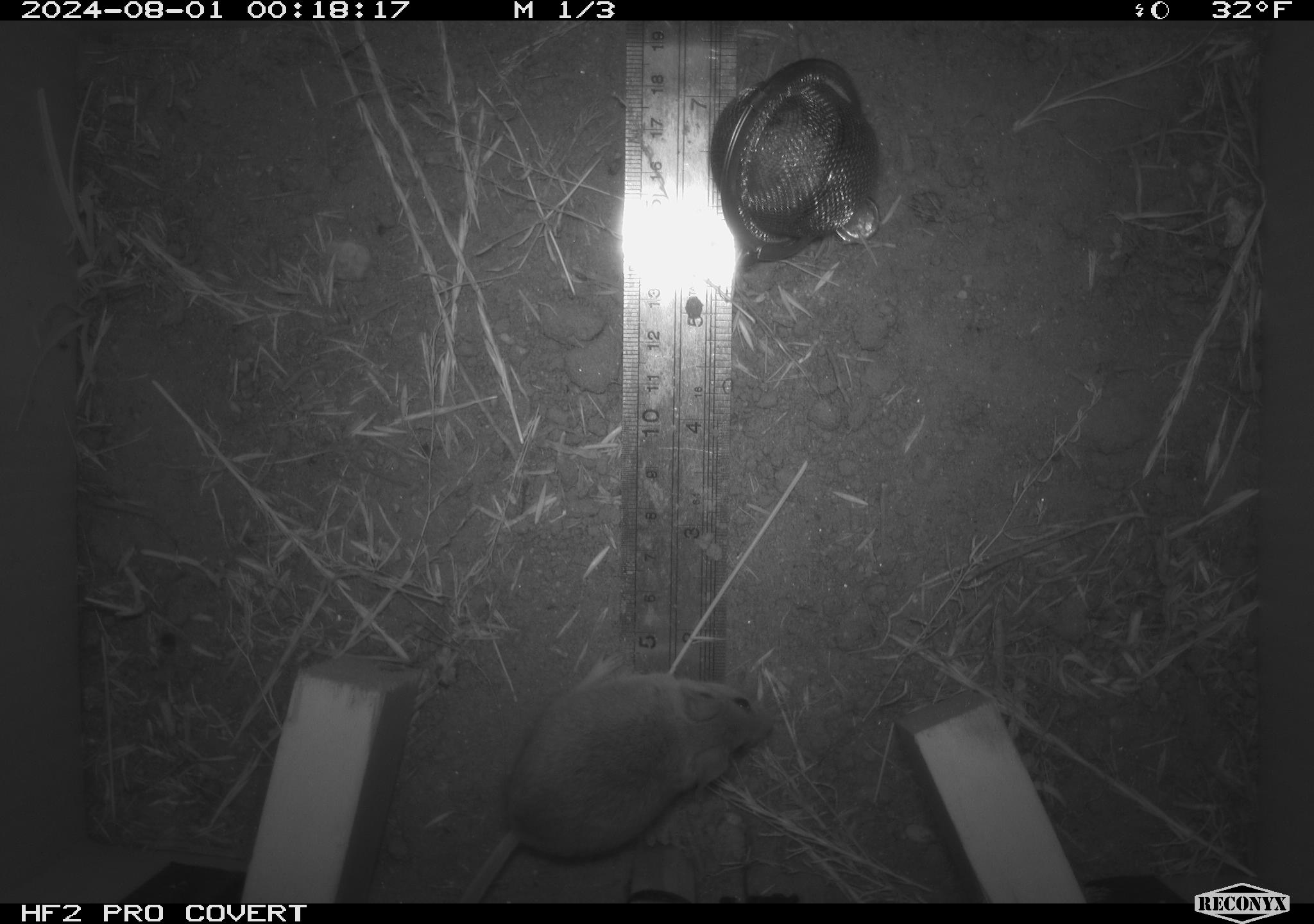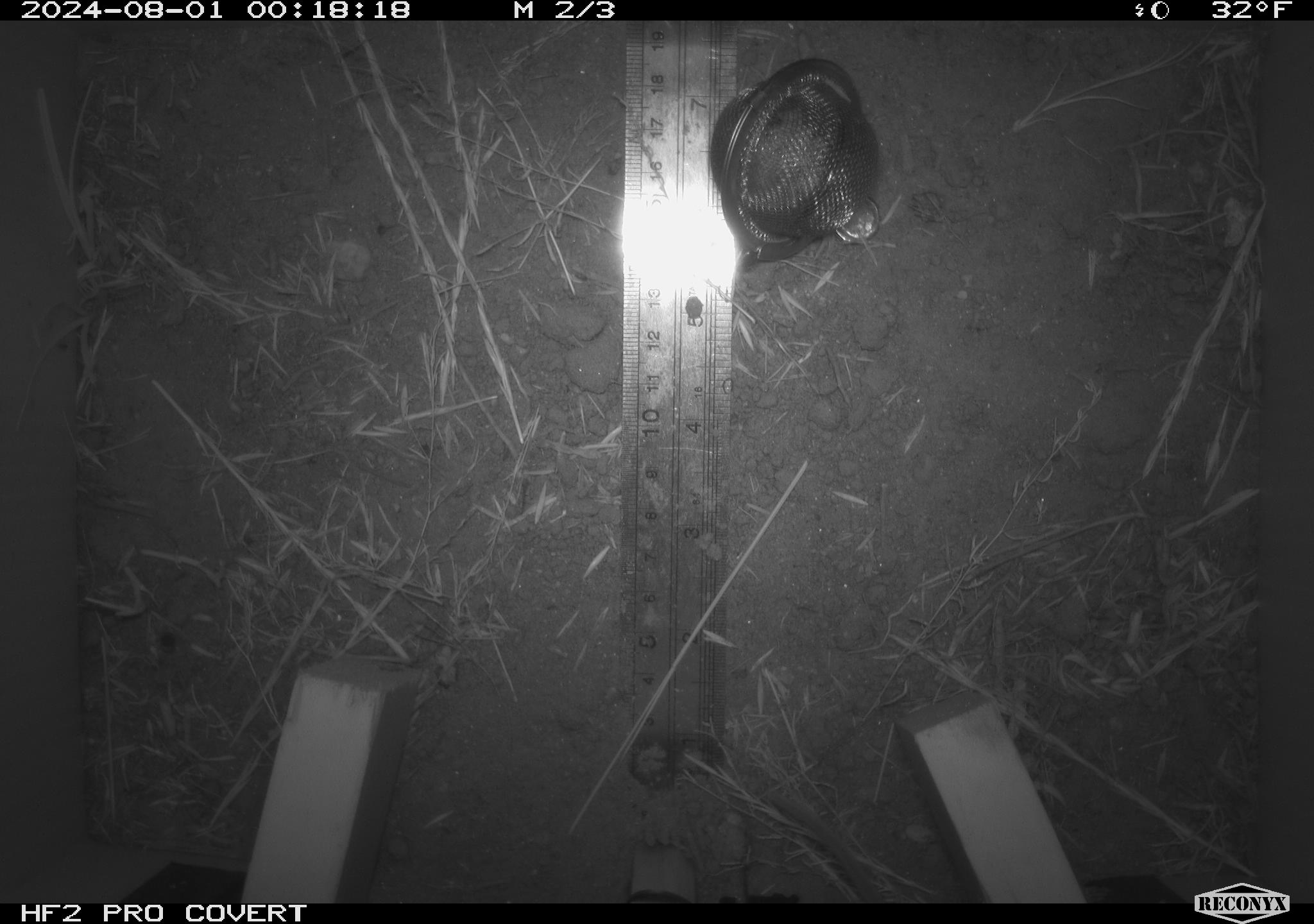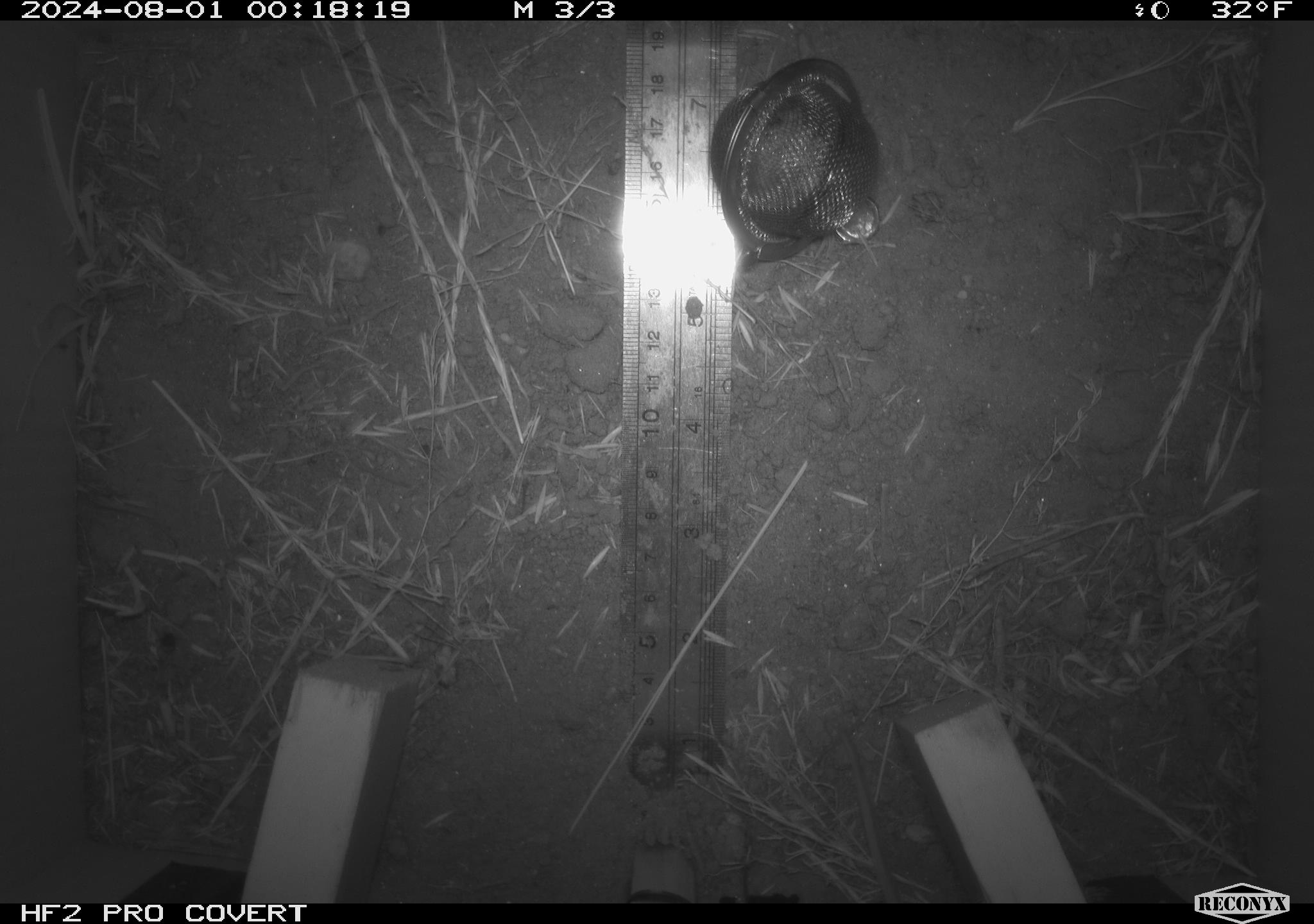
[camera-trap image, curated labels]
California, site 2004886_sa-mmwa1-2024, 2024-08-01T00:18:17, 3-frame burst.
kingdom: Animalia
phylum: Chordata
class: Mammalia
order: Rodentia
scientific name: Rodentia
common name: mouse species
Mouse species (Rodentia).